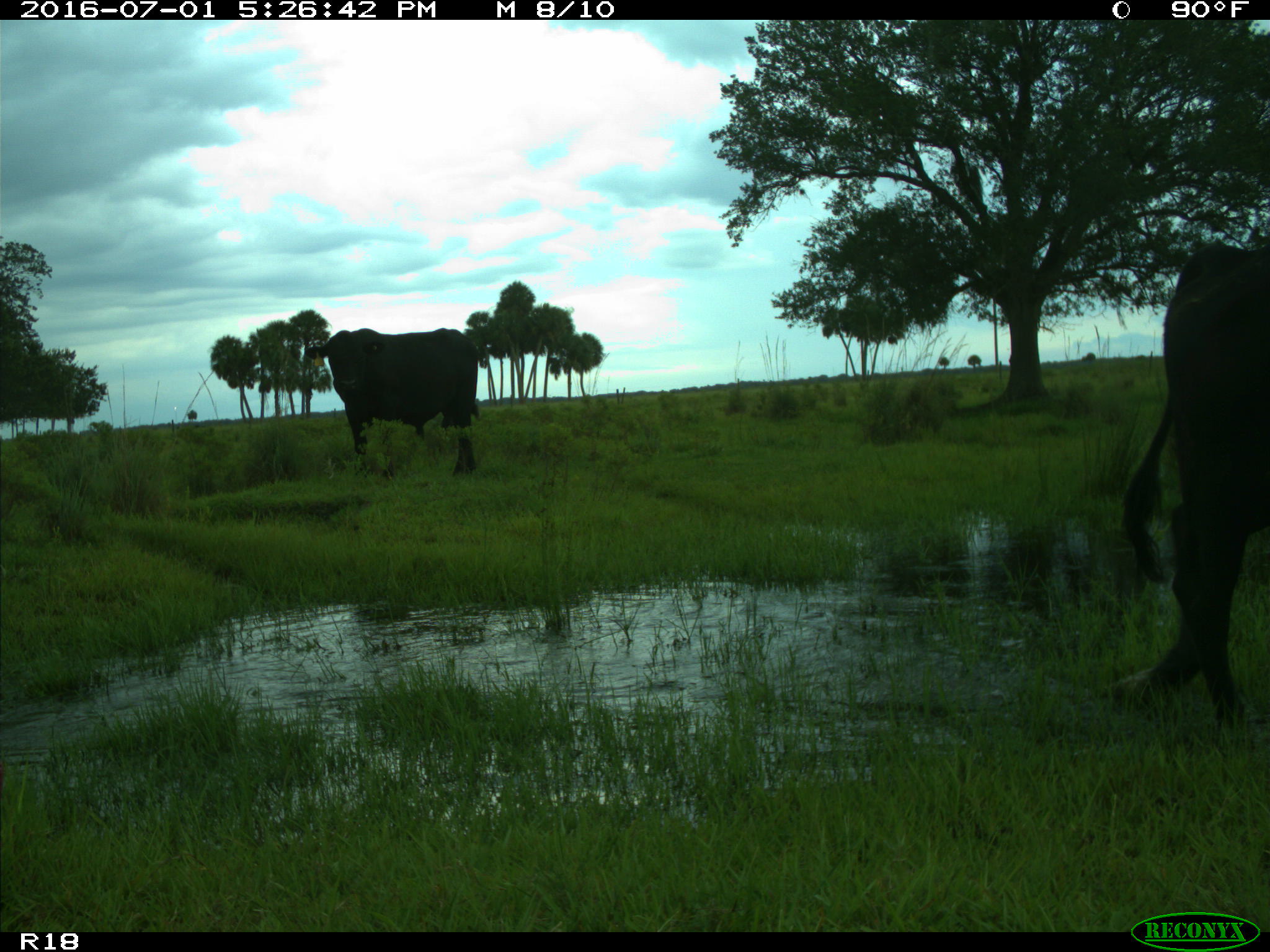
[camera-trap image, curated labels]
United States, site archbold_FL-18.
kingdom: Animalia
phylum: Chordata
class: Mammalia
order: Artiodactyla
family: Bovidae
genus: Bos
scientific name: Bos taurus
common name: domestic cow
Bos taurus (domestic cow).